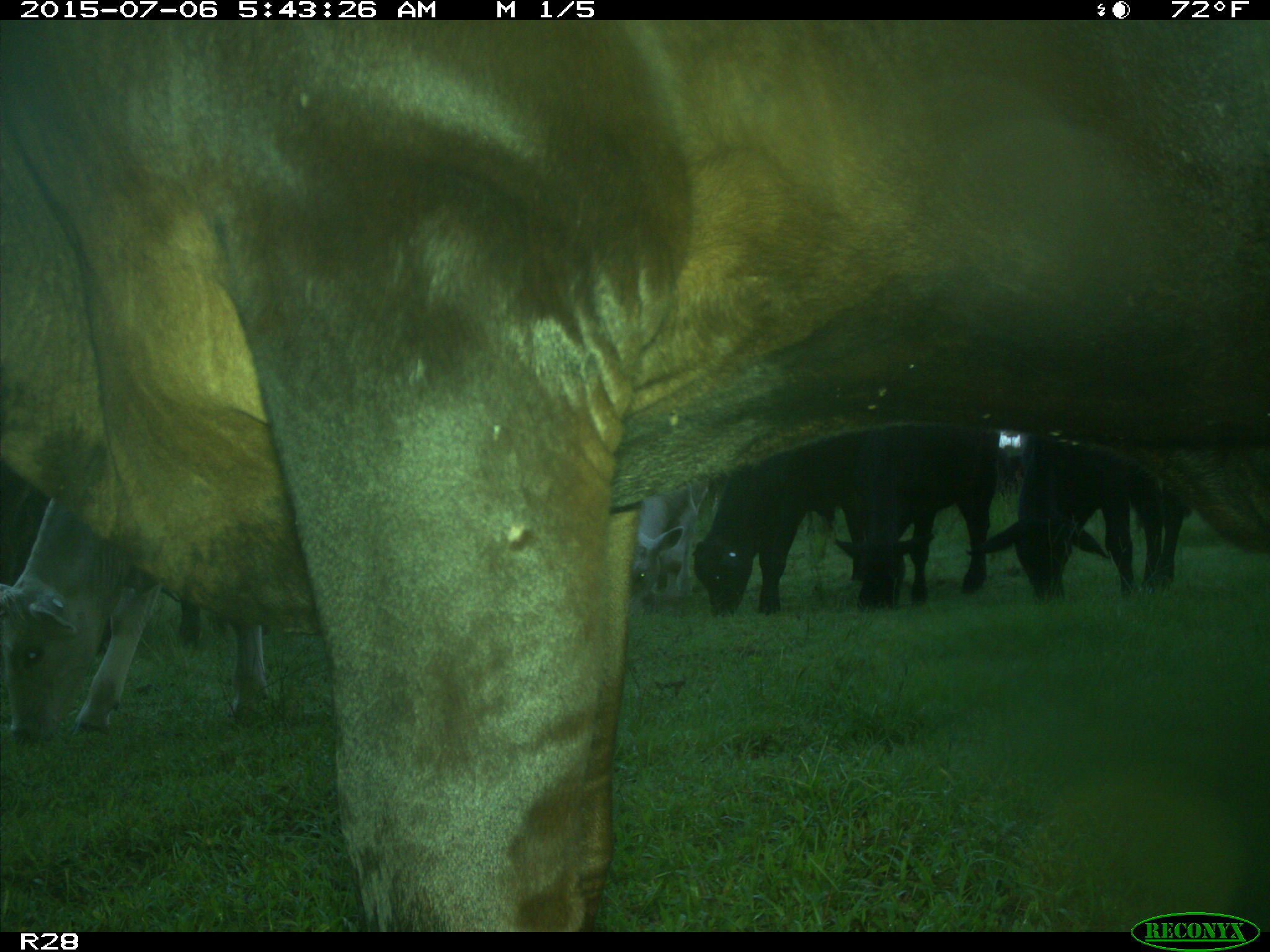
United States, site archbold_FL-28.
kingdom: Animalia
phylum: Chordata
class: Mammalia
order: Artiodactyla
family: Bovidae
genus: Bos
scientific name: Bos taurus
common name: domestic cow